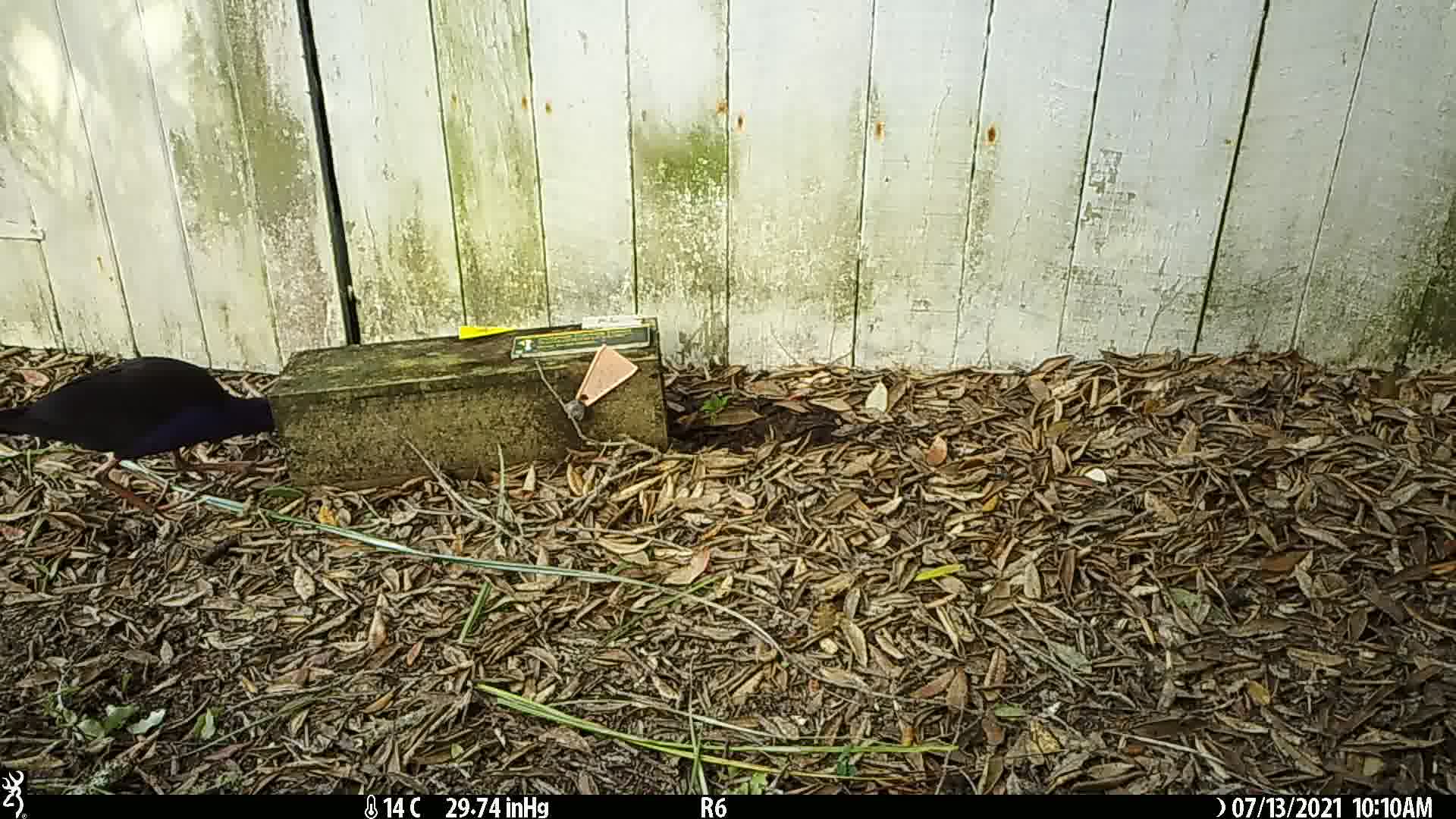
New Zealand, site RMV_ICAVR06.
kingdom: Animalia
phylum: Chordata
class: Aves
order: Gruiformes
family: Rallidae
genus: Porphyrio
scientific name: Porphyrio melanotus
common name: australasian swamphen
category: pukeko